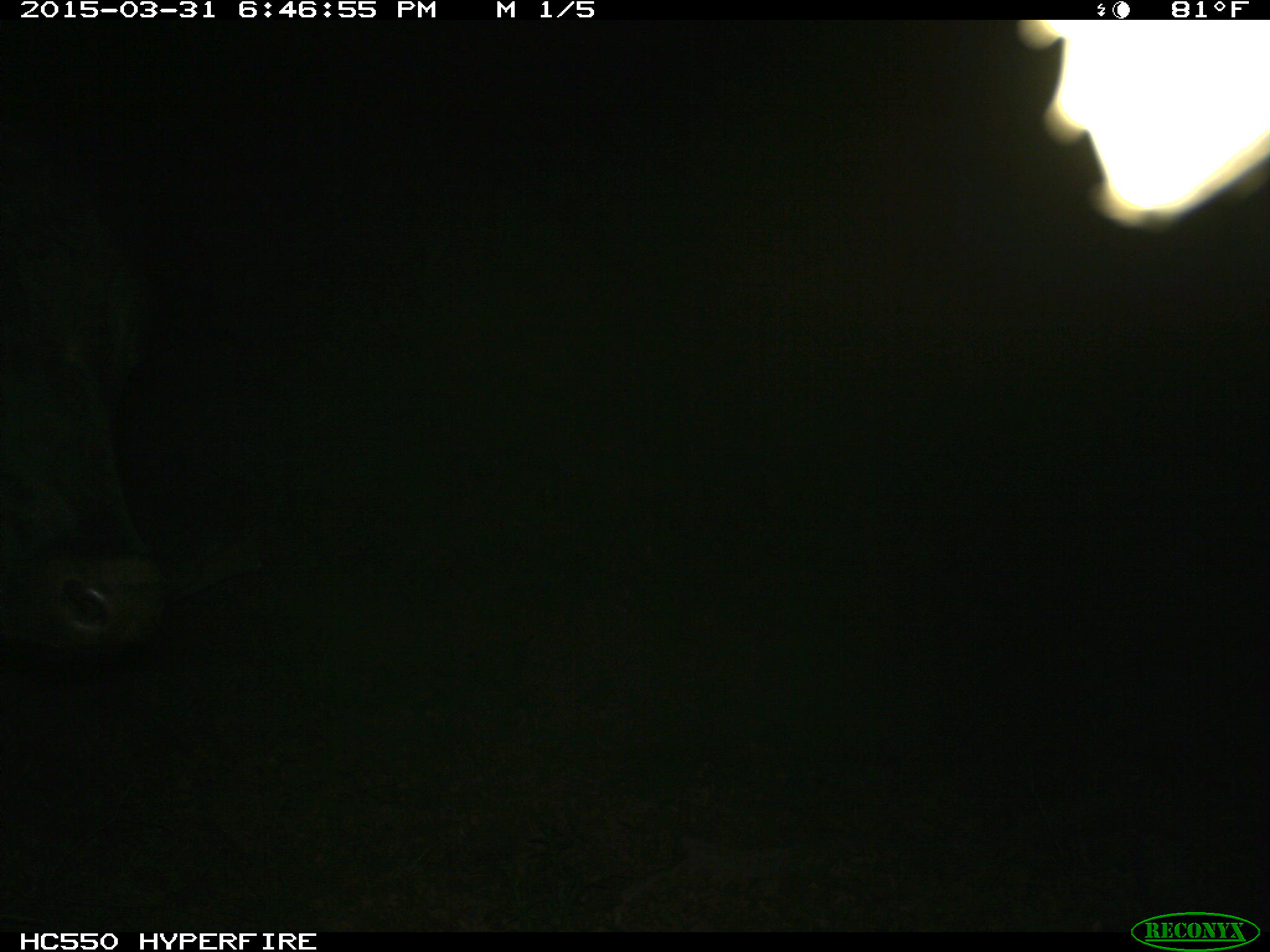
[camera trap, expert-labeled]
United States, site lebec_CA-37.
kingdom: Animalia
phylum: Chordata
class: Mammalia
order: Artiodactyla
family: Bovidae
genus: Bos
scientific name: Bos taurus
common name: domestic cow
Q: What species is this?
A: Bos taurus (domestic cow).